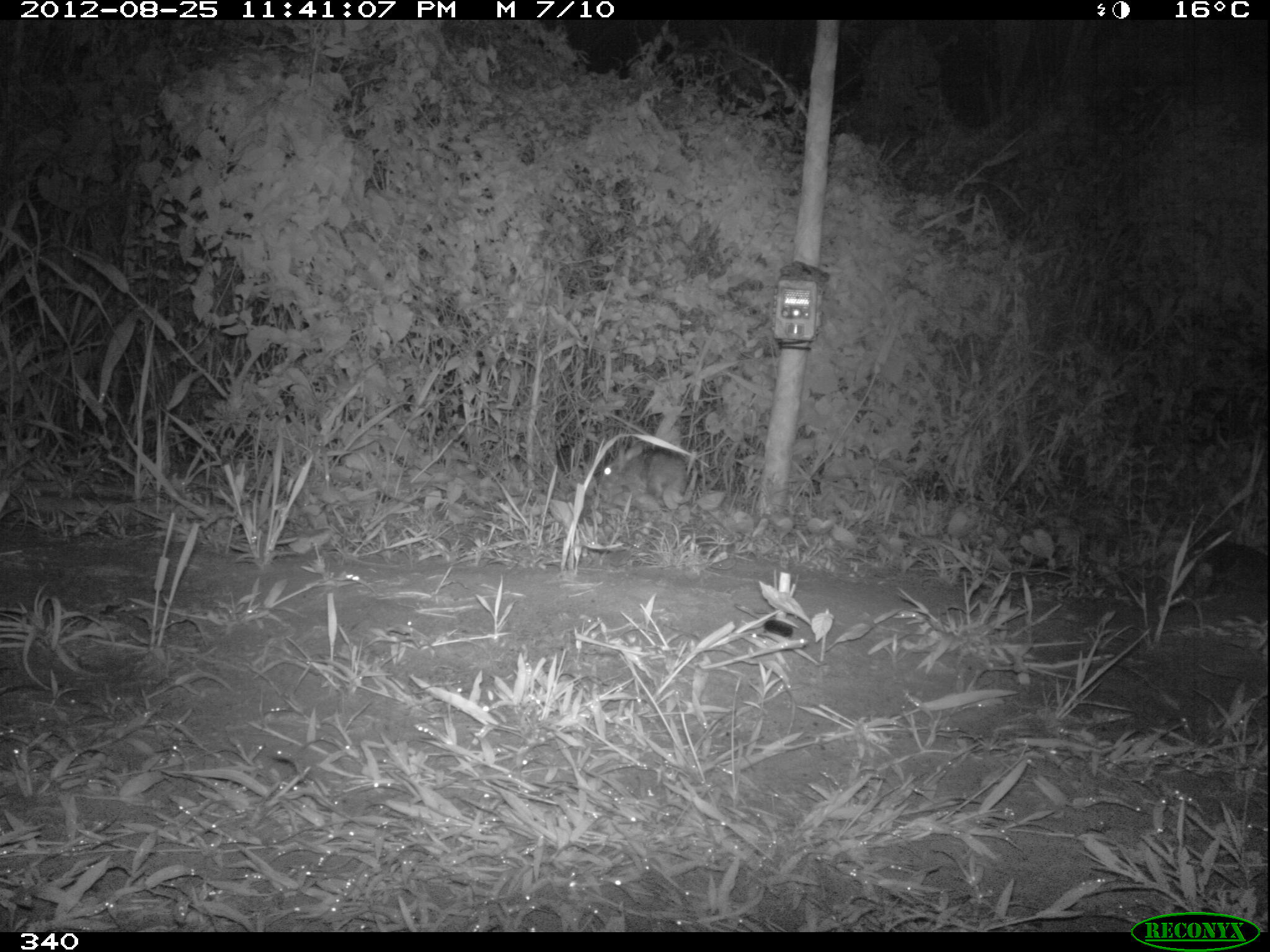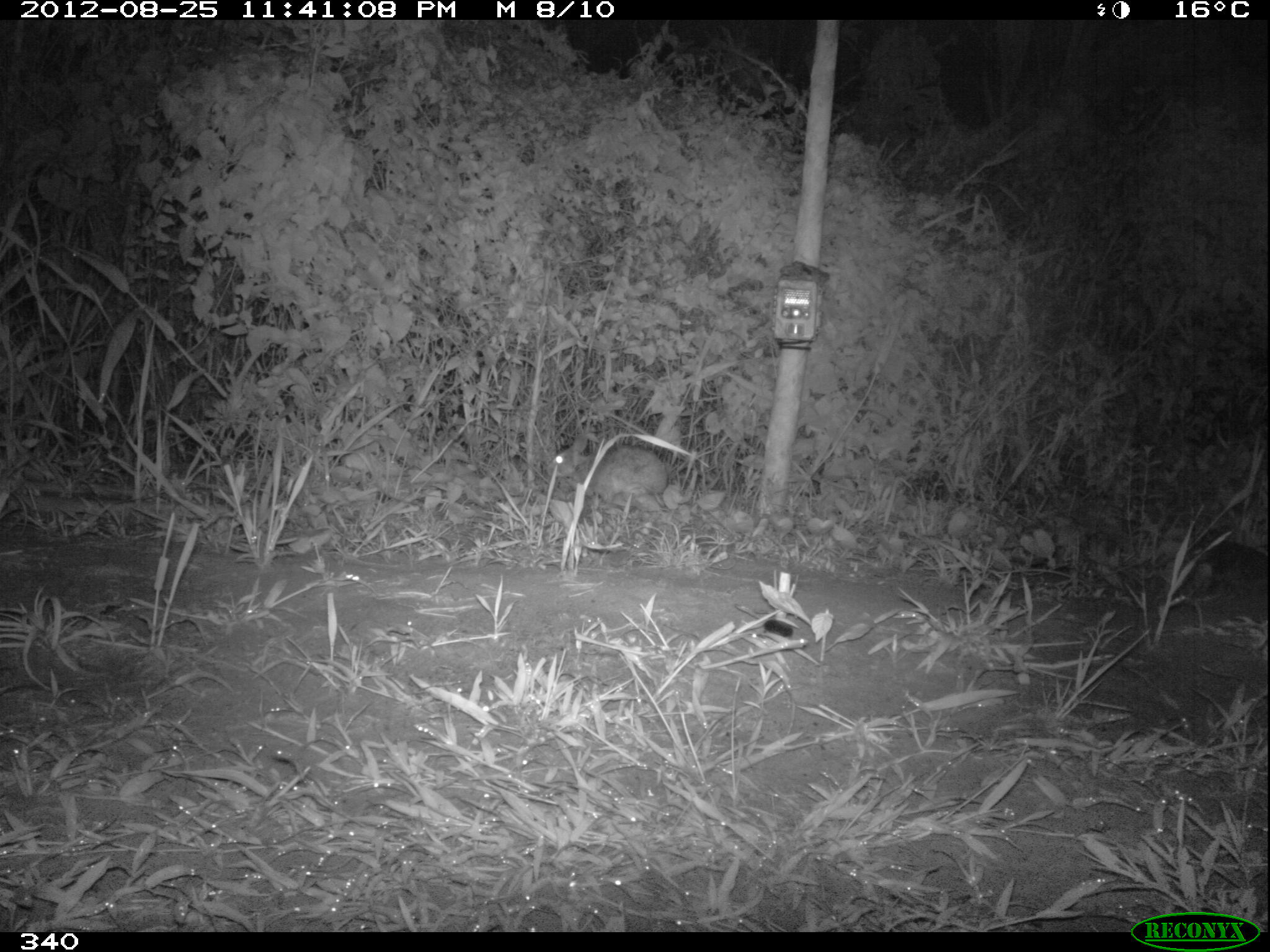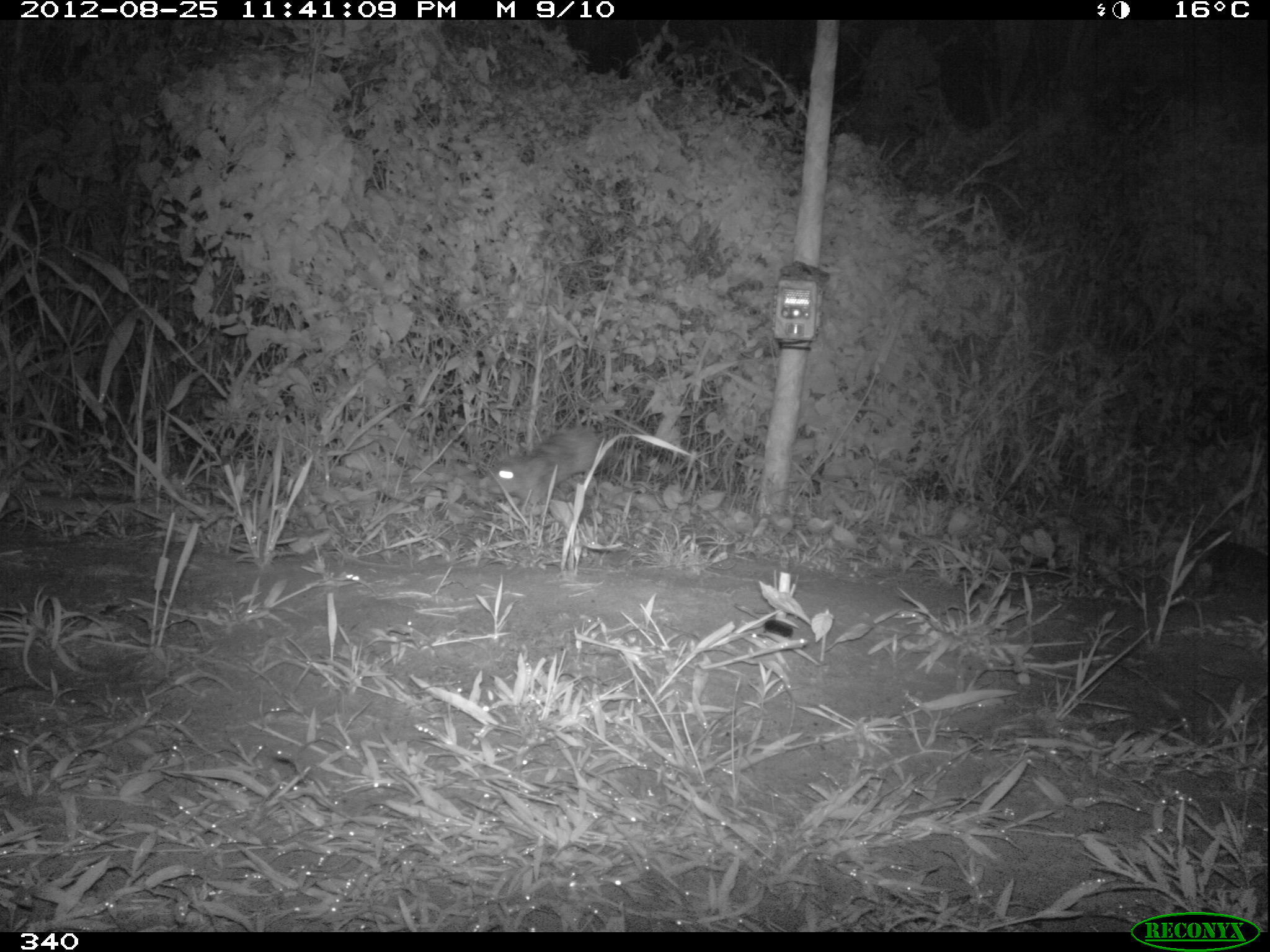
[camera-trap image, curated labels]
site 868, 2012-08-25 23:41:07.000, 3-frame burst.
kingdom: Animalia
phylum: Chordata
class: Mammalia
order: Lagomorpha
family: Leporidae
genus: Sylvilagus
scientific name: Sylvilagus brasiliensis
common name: tapeti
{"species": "Sylvilagus brasiliensis (tapeti)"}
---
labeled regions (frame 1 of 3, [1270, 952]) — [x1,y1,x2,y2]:
sylvilagus brasiliensis: [599,441,686,506]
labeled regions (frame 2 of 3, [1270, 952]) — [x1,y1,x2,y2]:
sylvilagus brasiliensis: [545,433,667,504]